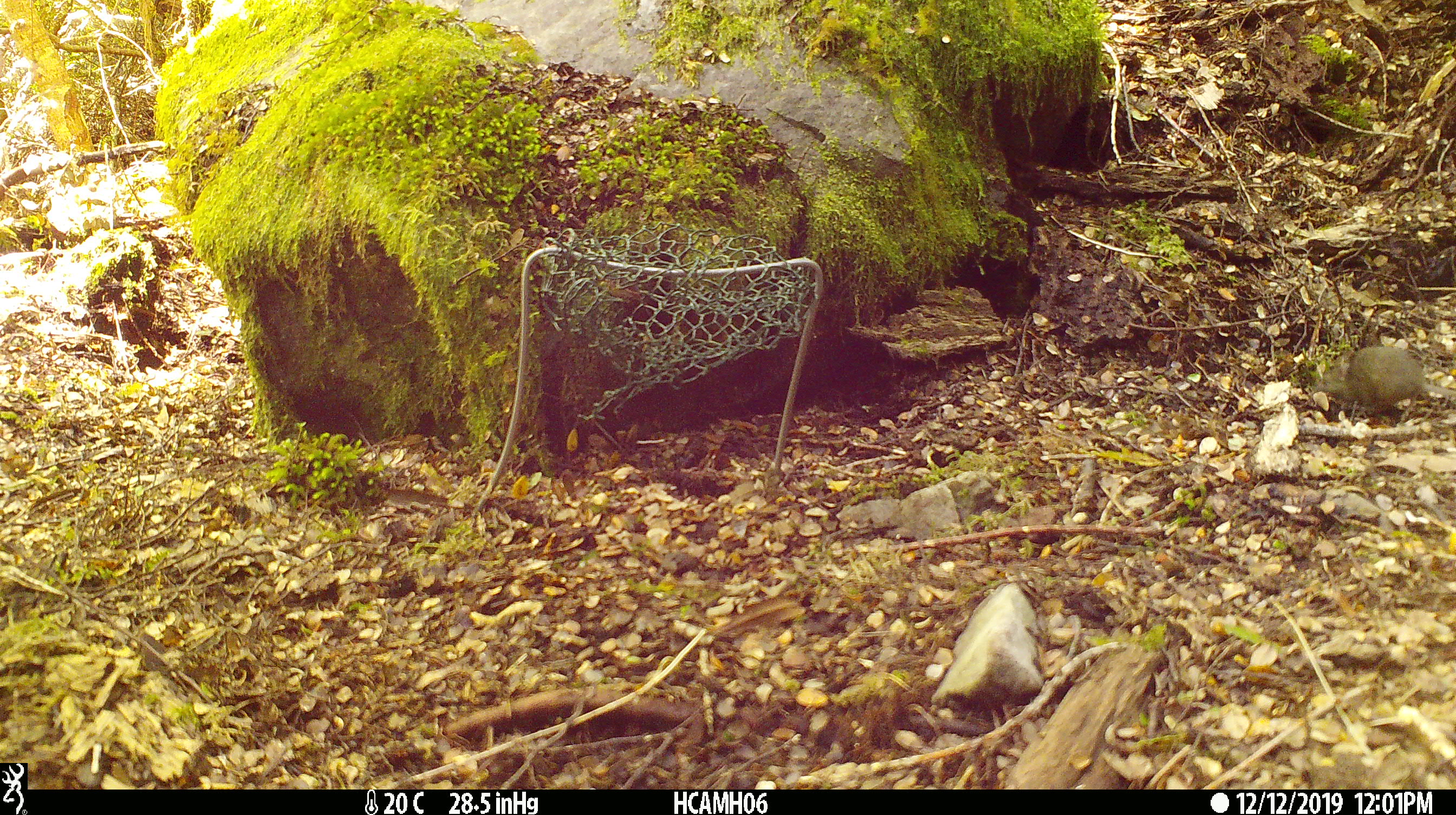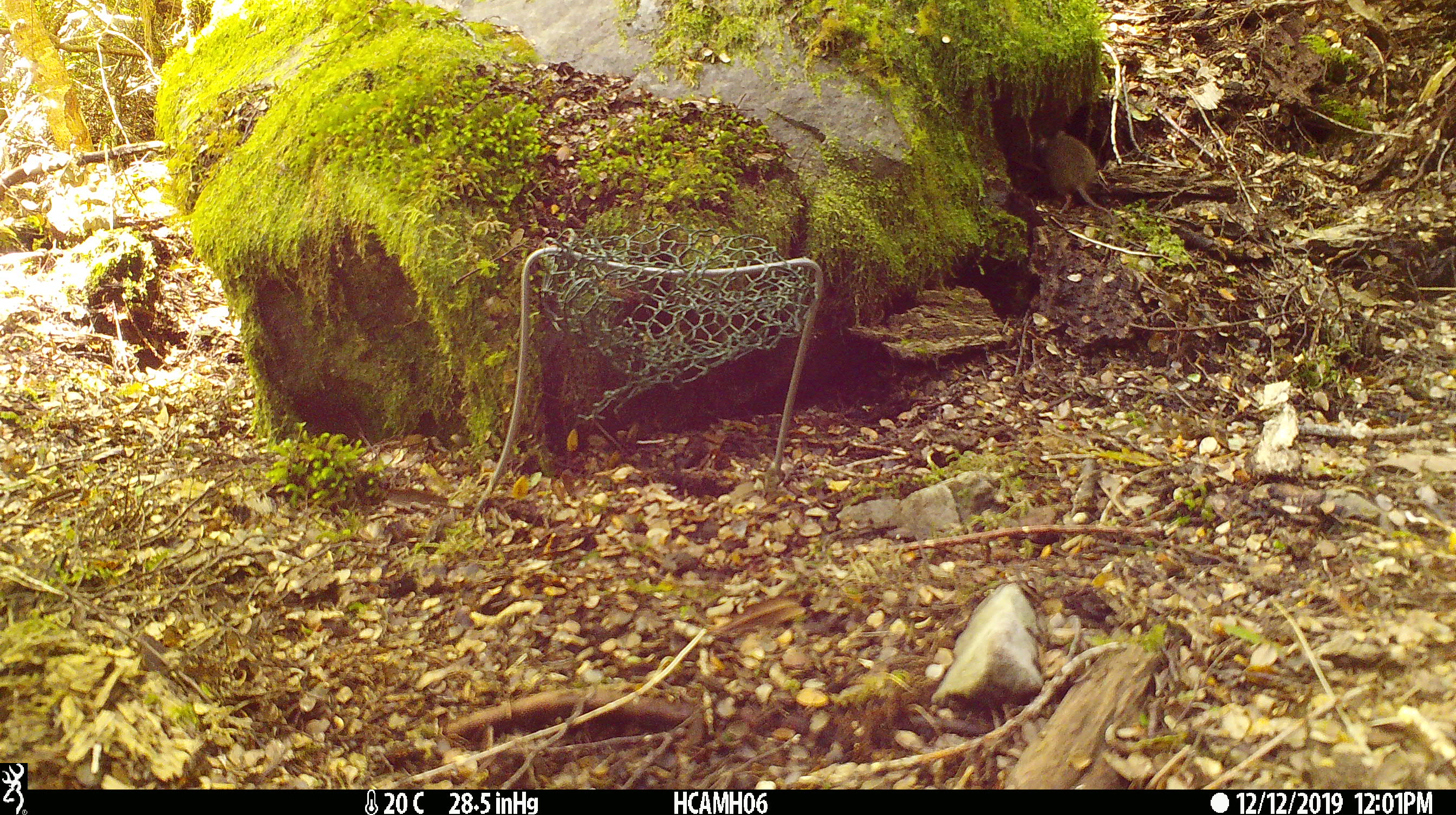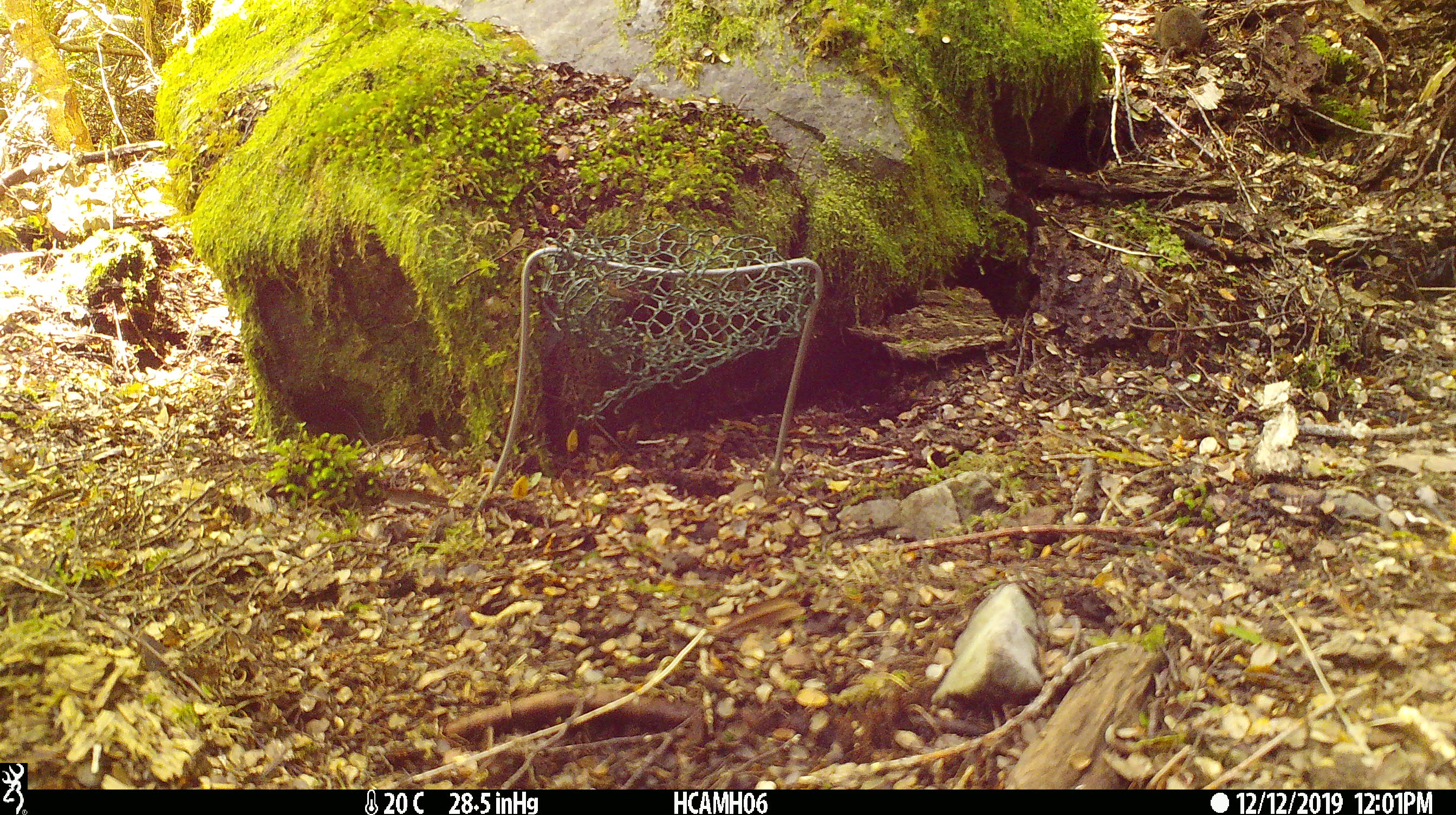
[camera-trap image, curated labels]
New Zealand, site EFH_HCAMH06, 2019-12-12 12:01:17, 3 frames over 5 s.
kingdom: Animalia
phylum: Chordata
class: Mammalia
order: Rodentia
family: Muridae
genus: Mus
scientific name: Mus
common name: mouse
Mouse (Mus).